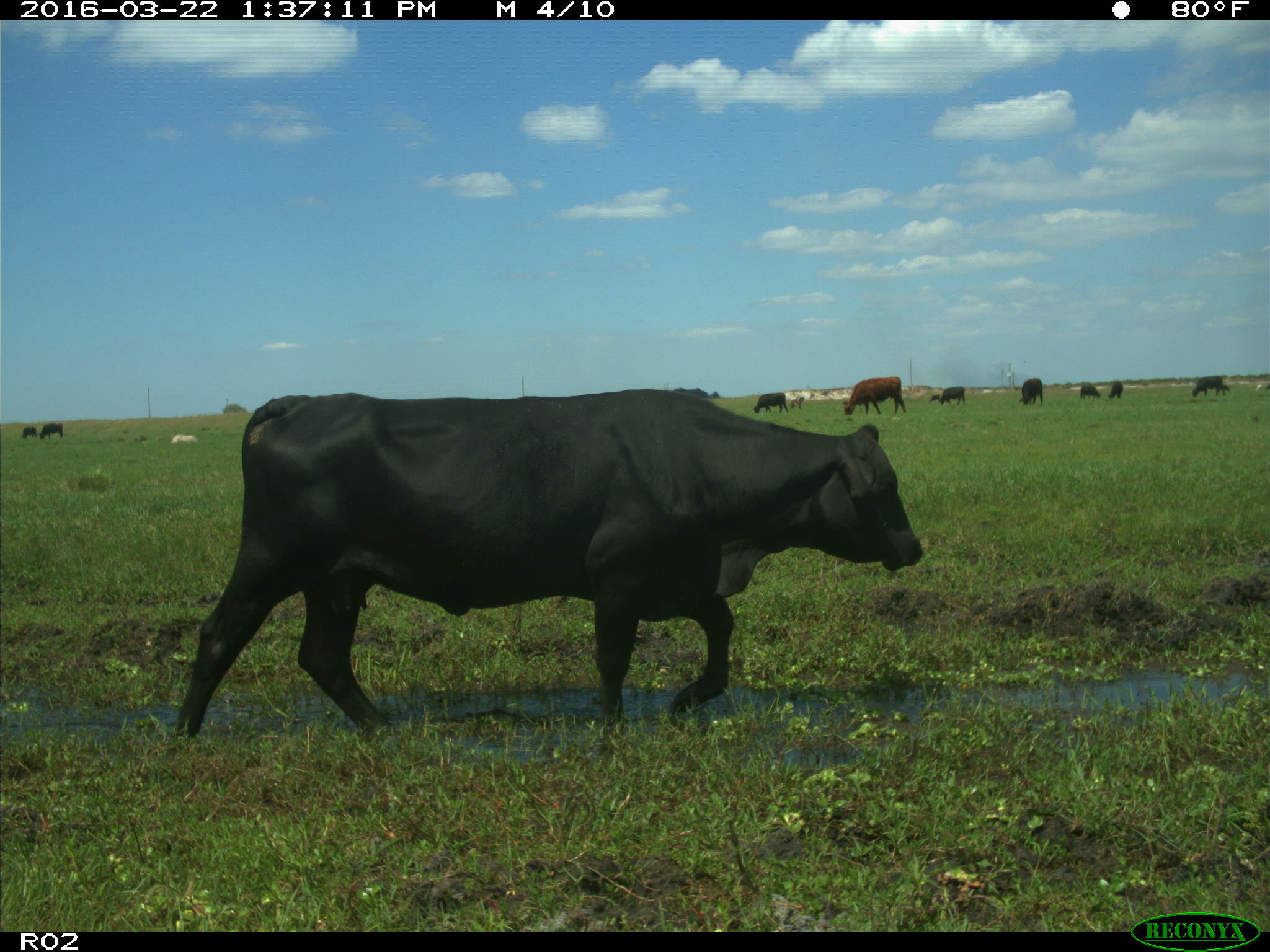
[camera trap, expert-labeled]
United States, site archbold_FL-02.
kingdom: Animalia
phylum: Chordata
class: Mammalia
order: Artiodactyla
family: Bovidae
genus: Bos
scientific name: Bos taurus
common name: domestic cow